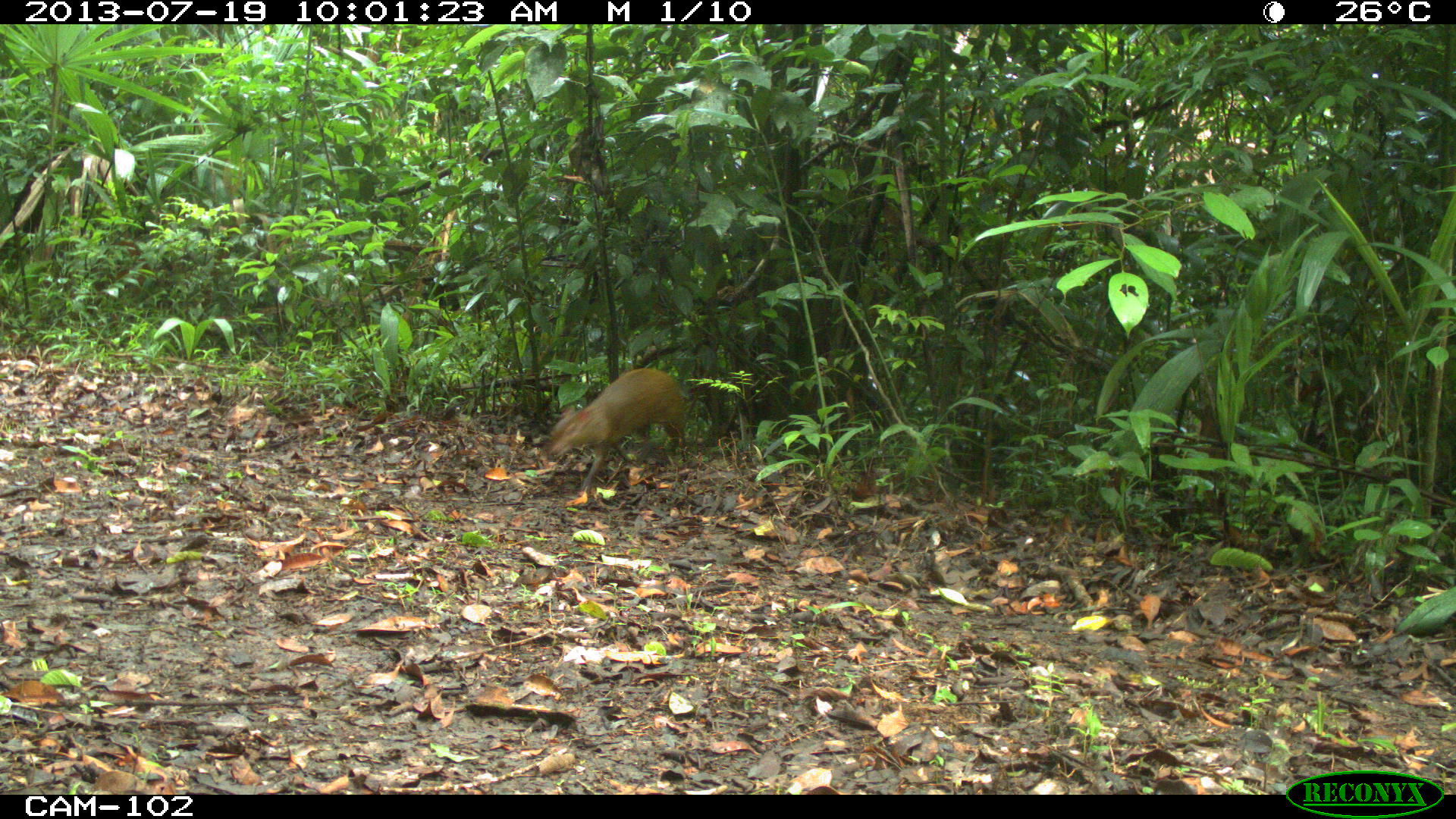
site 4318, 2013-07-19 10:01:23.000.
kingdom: Animalia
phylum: Chordata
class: Mammalia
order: Rodentia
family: Dasyproctidae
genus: Dasyprocta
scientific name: Dasyprocta punctata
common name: central american agouti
Dasyprocta punctata (central american agouti), count 1.